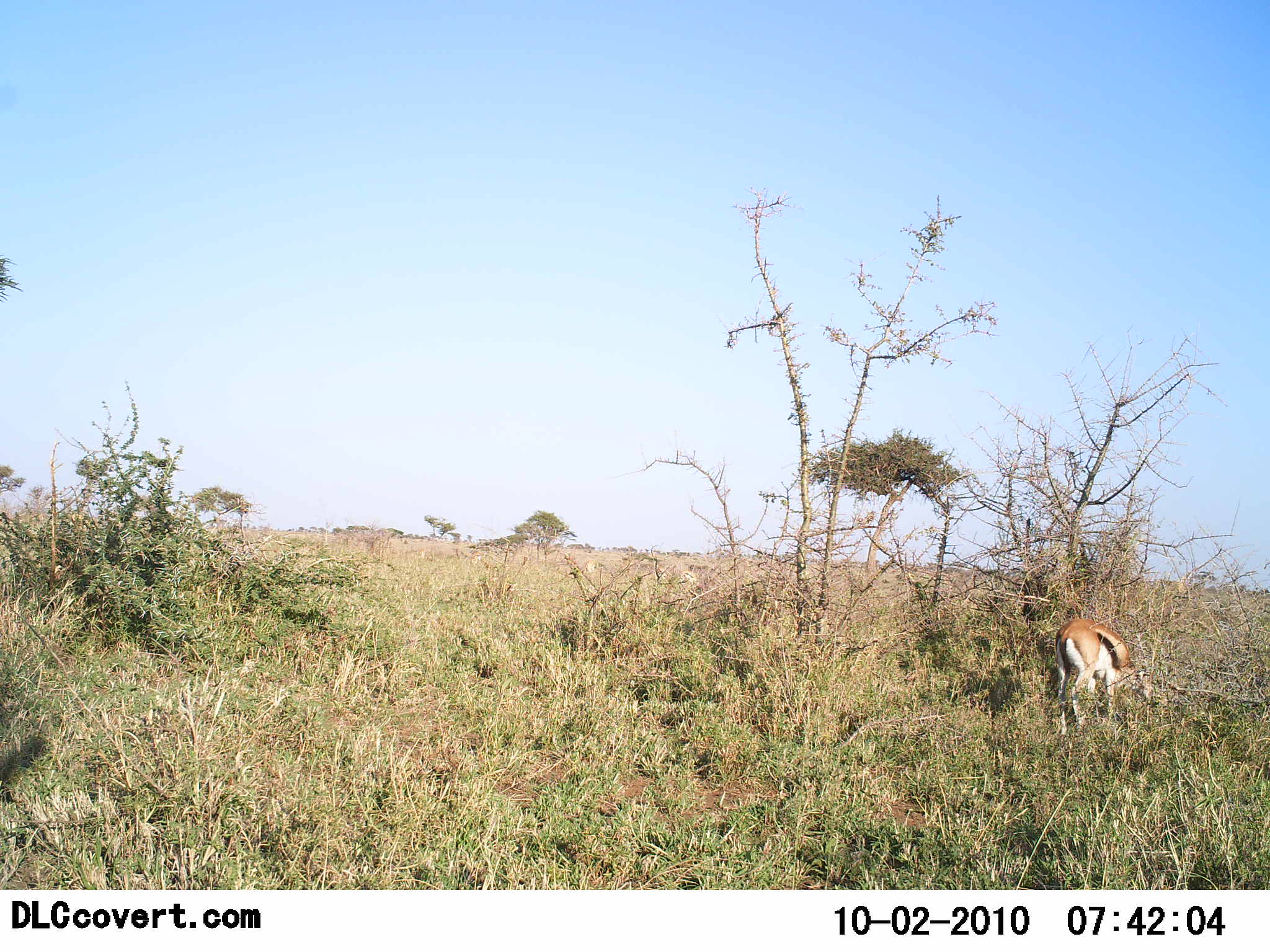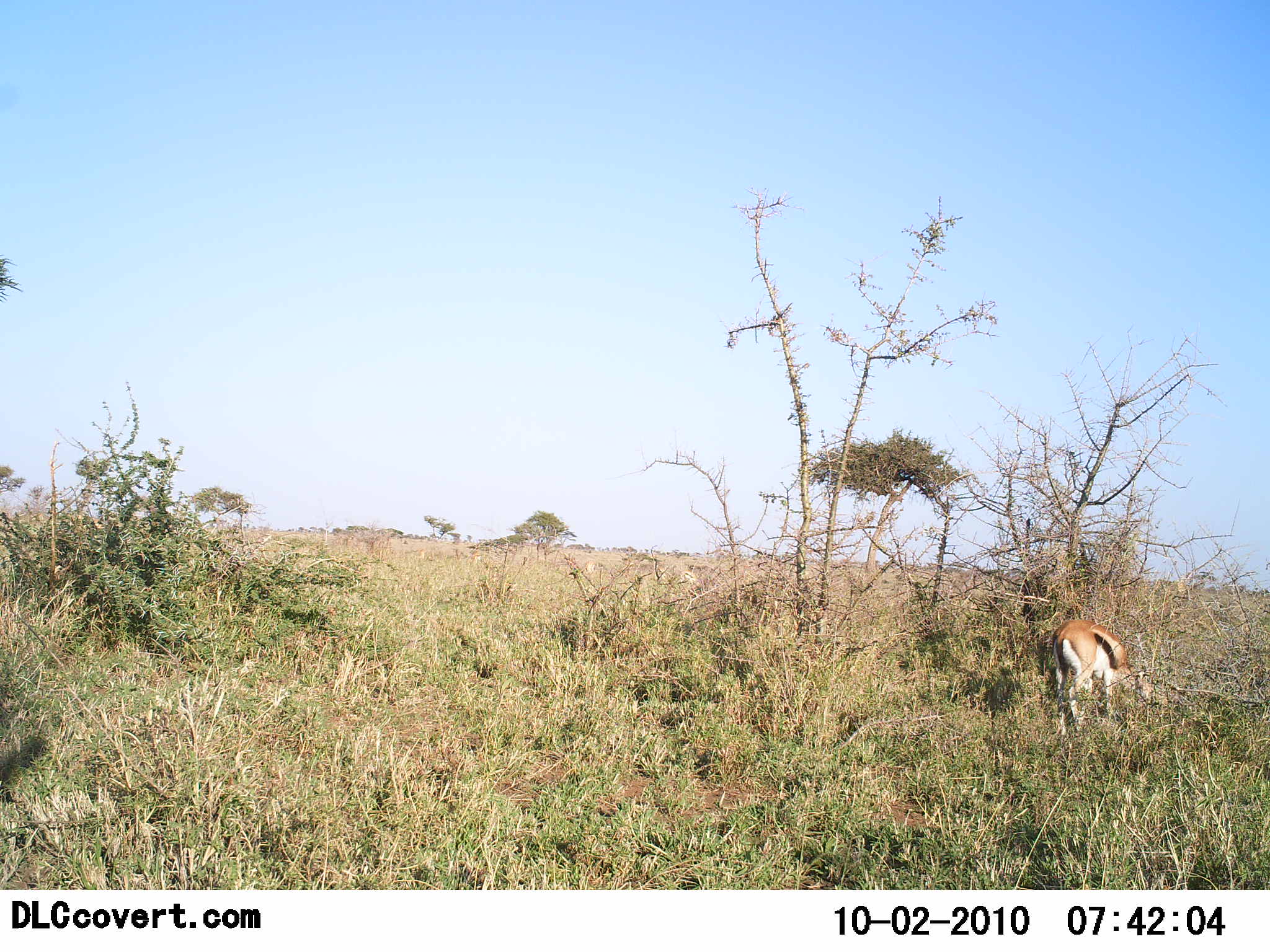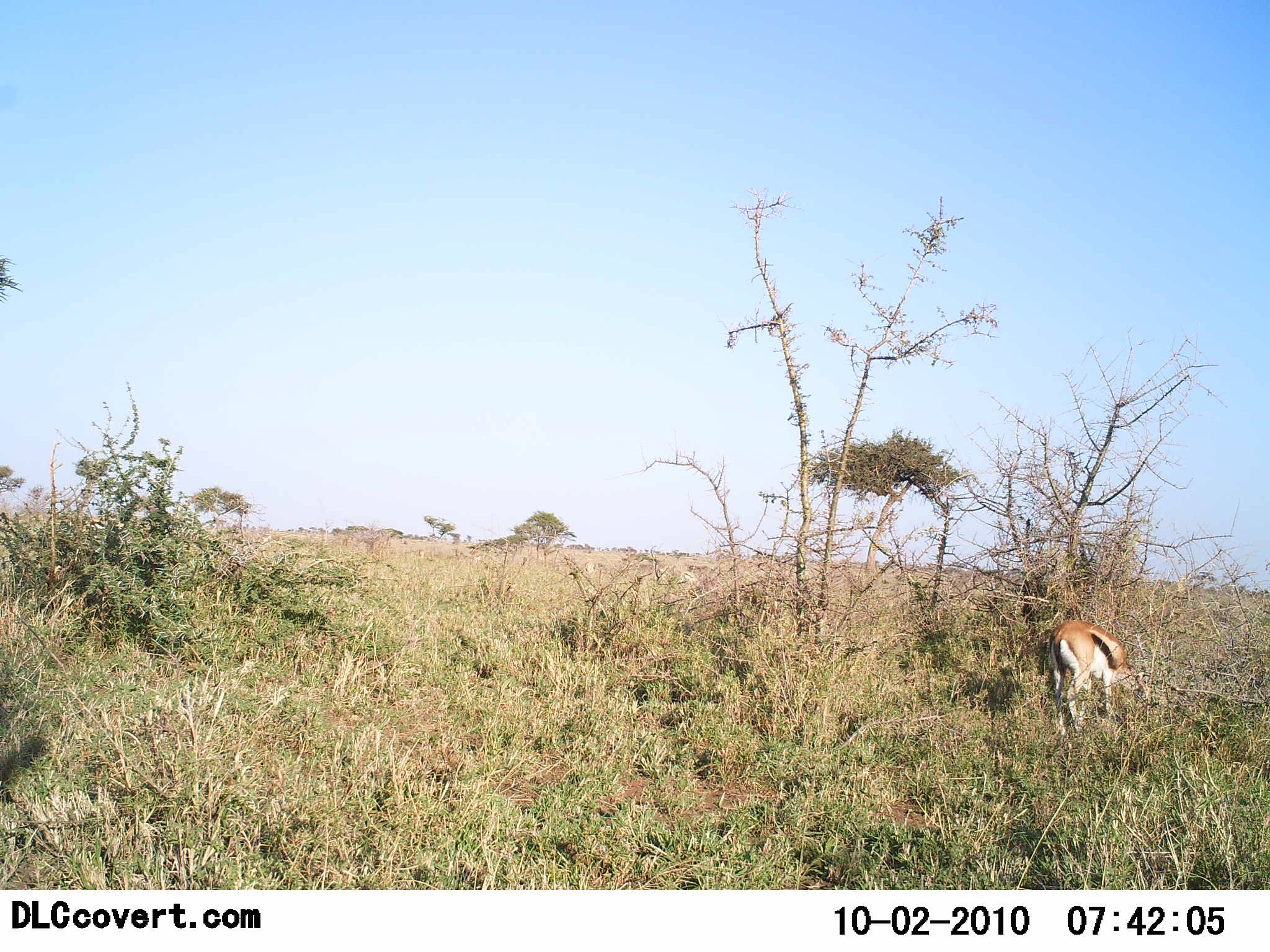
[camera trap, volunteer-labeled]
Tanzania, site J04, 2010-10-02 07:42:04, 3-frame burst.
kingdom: Animalia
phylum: Chordata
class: Mammalia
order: Artiodactyla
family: Bovidae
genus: Eudorcas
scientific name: Eudorcas thomsonii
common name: thomson's gazelle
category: gazellethomsons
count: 1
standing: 17%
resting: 0%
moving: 0%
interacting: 0%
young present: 0%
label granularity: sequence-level